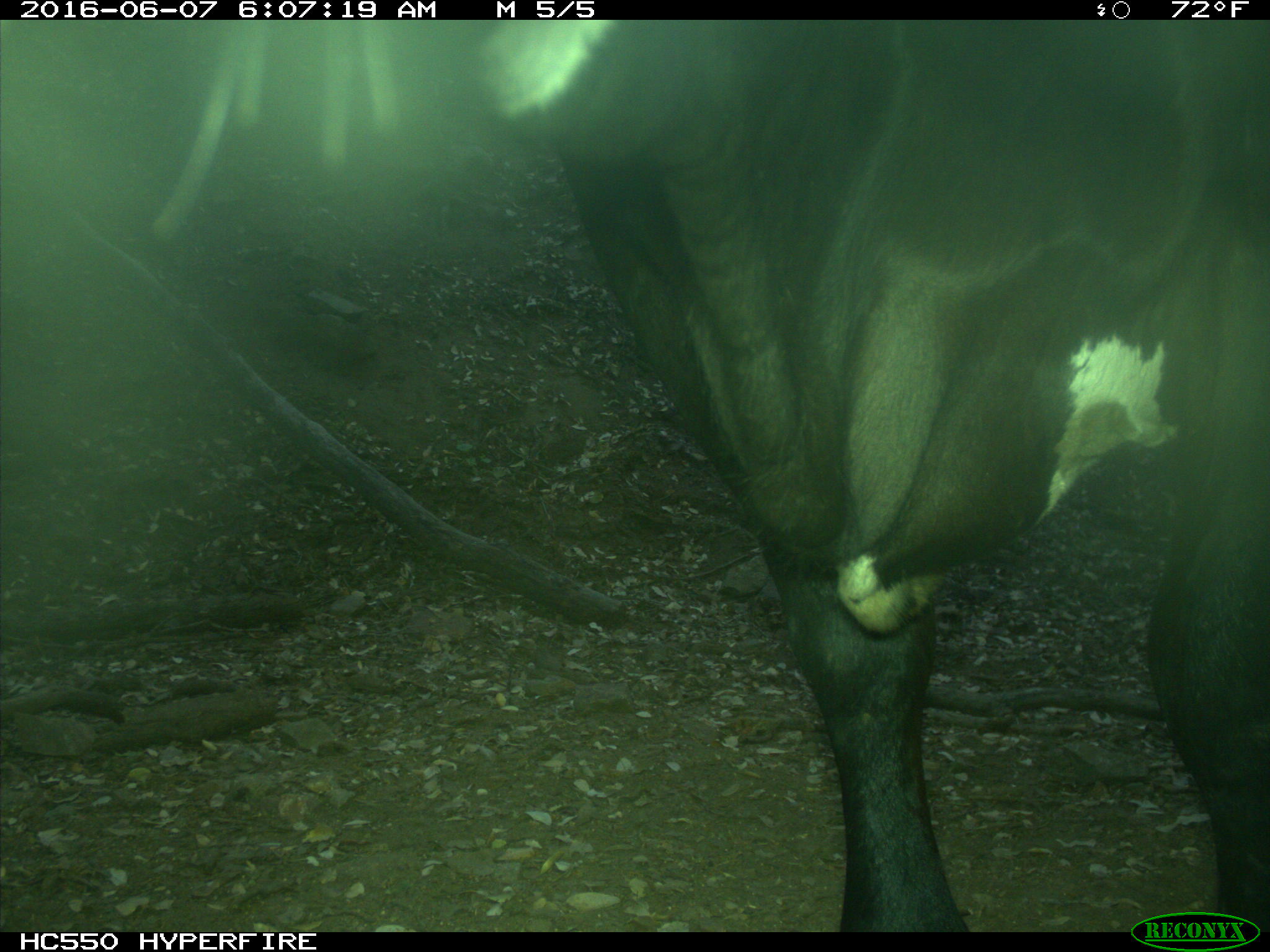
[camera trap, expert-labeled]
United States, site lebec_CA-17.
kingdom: Animalia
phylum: Chordata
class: Mammalia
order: Artiodactyla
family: Bovidae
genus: Bos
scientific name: Bos taurus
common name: domestic cow